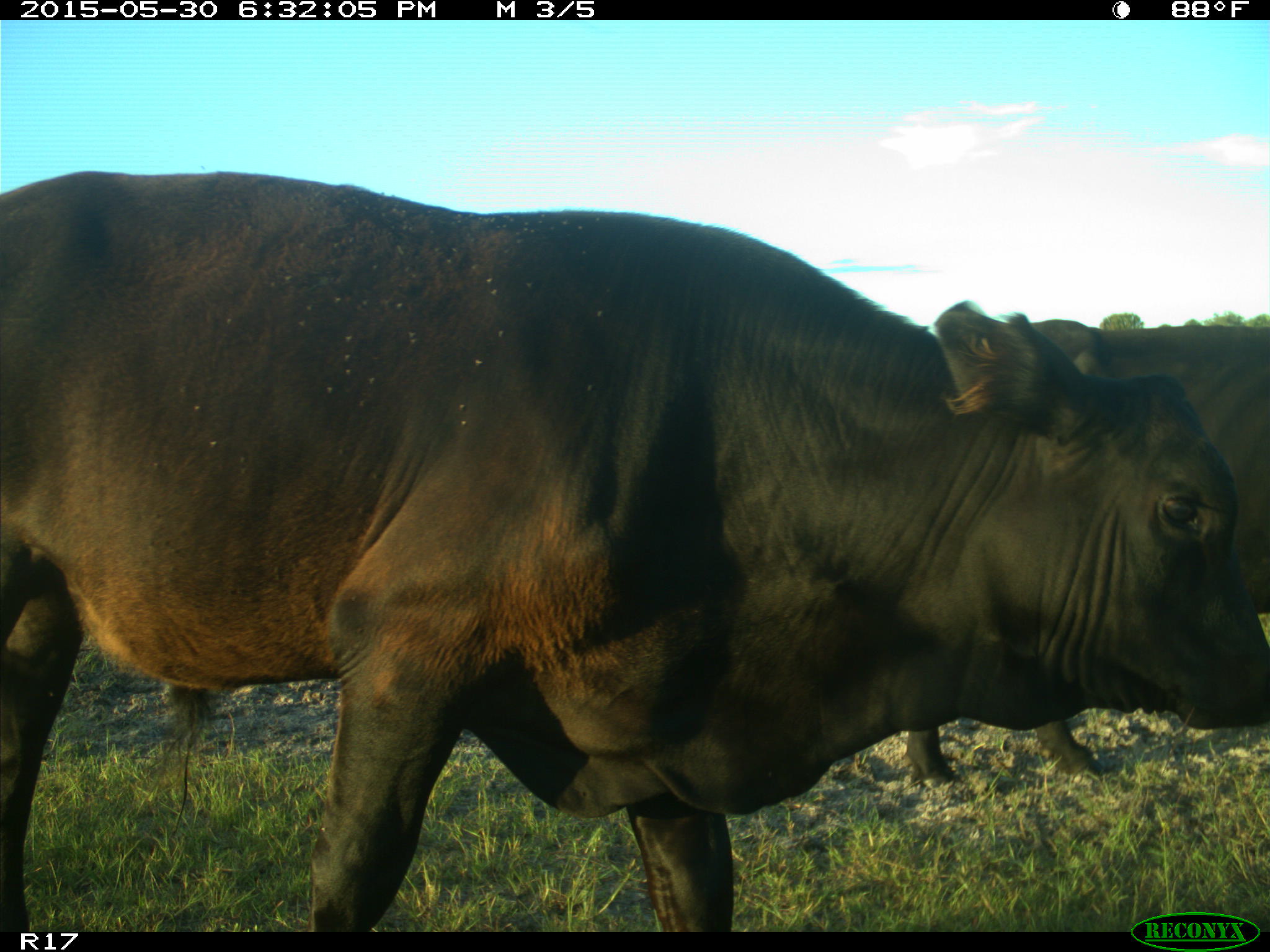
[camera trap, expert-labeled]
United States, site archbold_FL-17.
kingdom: Animalia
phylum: Chordata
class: Mammalia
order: Artiodactyla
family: Bovidae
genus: Bos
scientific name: Bos taurus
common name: domestic cow